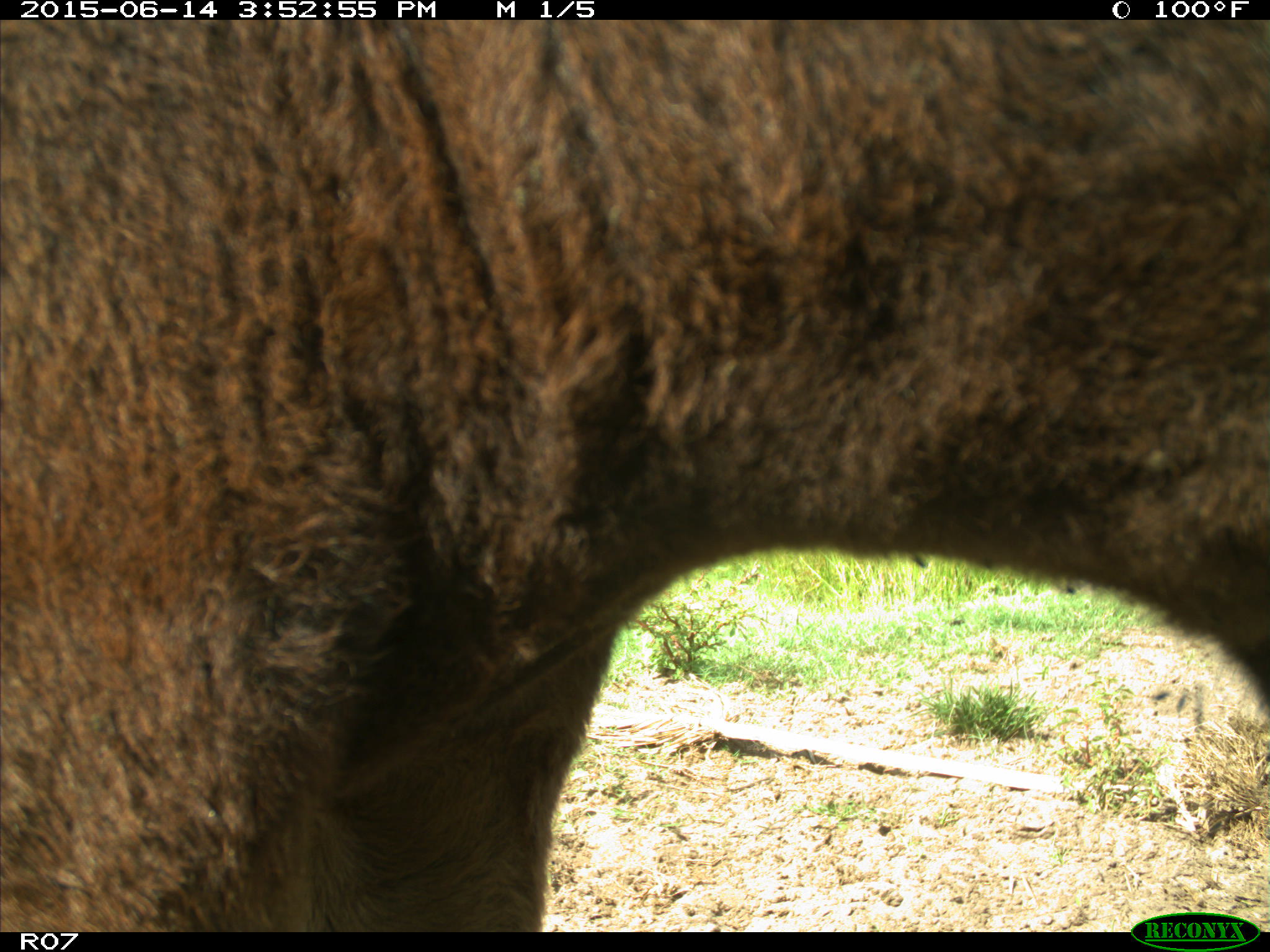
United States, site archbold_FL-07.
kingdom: Animalia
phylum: Chordata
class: Mammalia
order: Artiodactyla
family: Bovidae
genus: Bos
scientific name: Bos taurus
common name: domestic cow